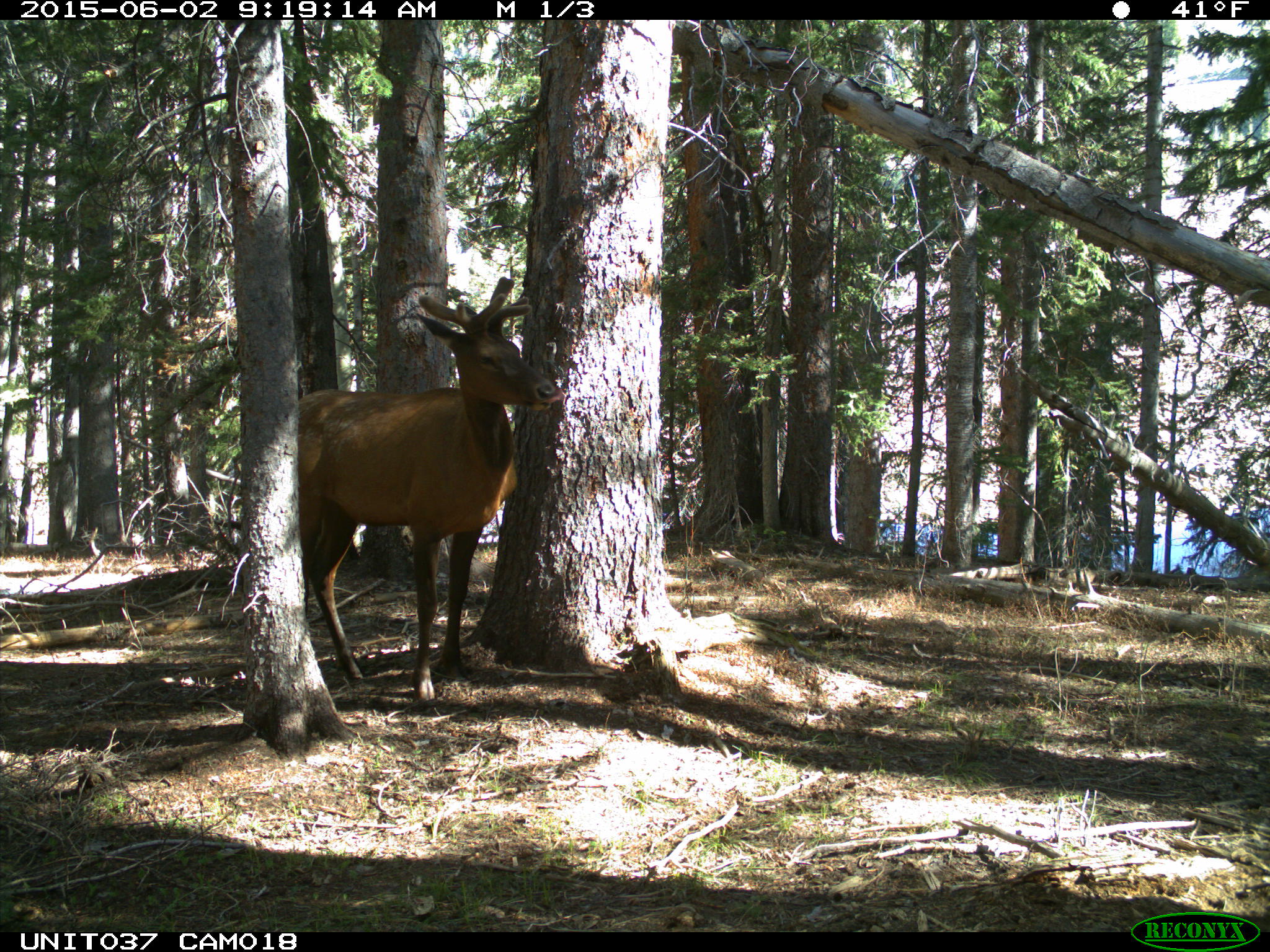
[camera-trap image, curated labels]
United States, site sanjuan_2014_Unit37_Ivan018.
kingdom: Animalia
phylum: Chordata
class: Mammalia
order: Artiodactyla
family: Cervidae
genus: Cervus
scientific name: Cervus elaphus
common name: red deer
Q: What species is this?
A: Cervus elaphus (red deer).